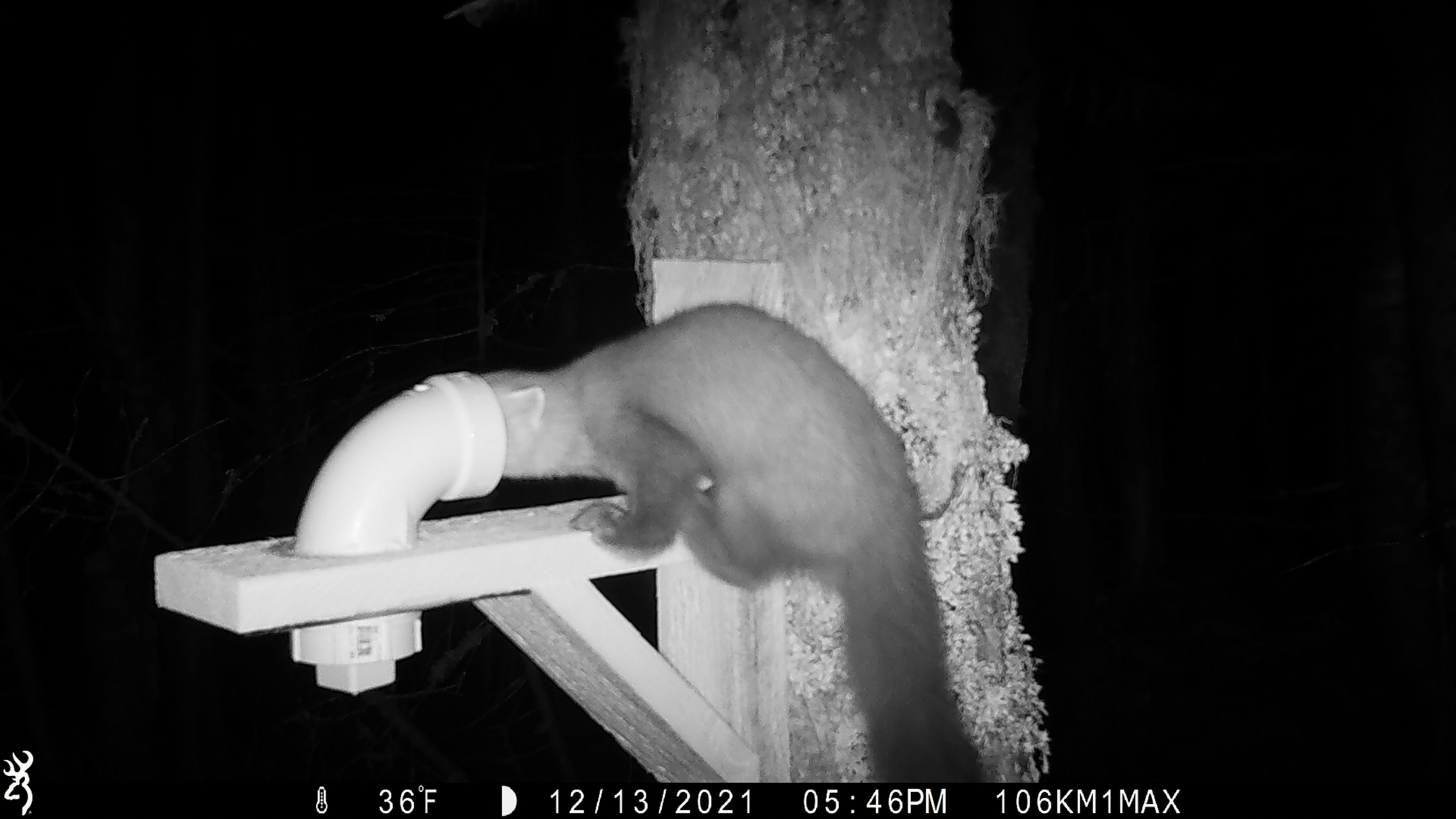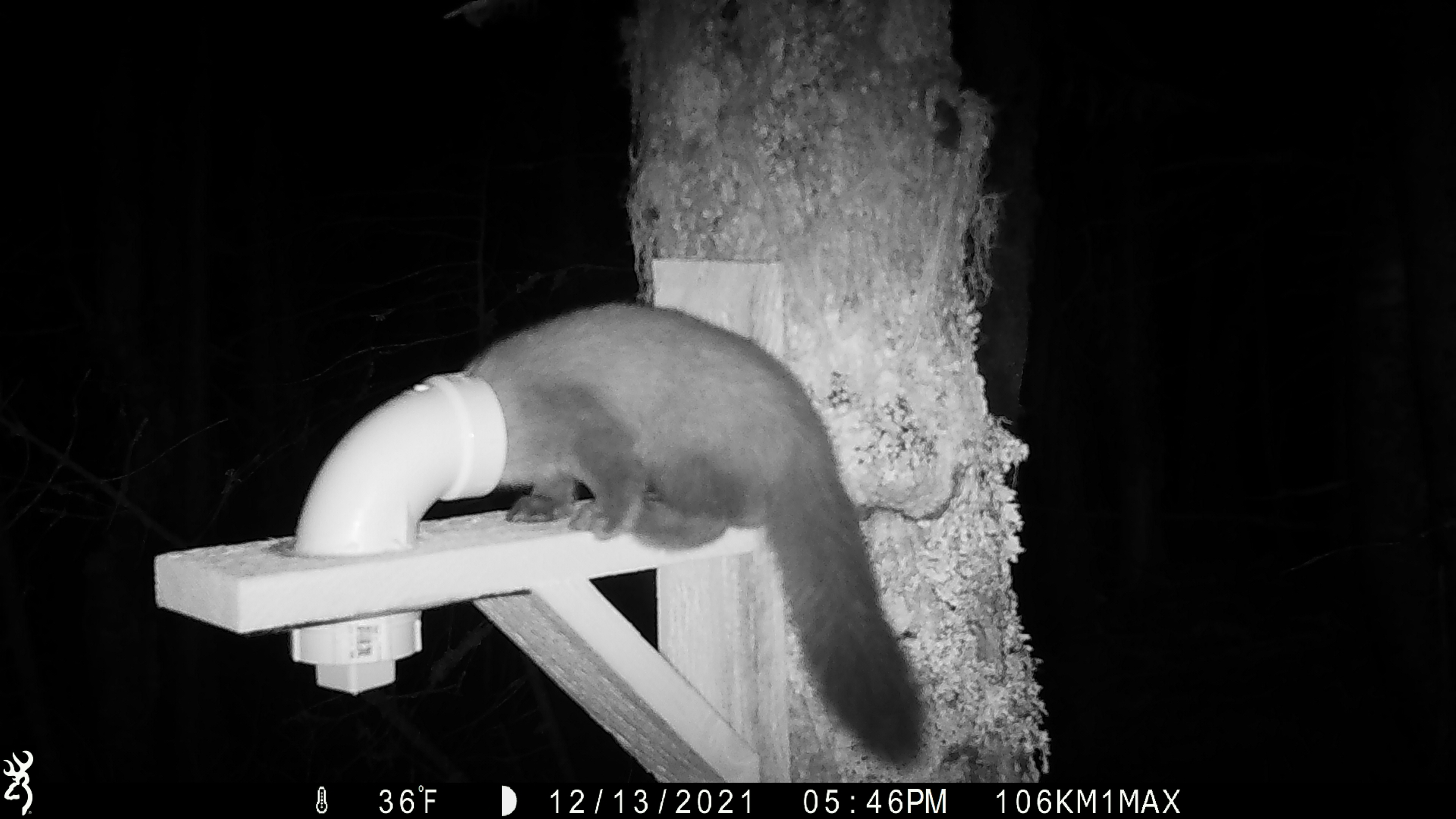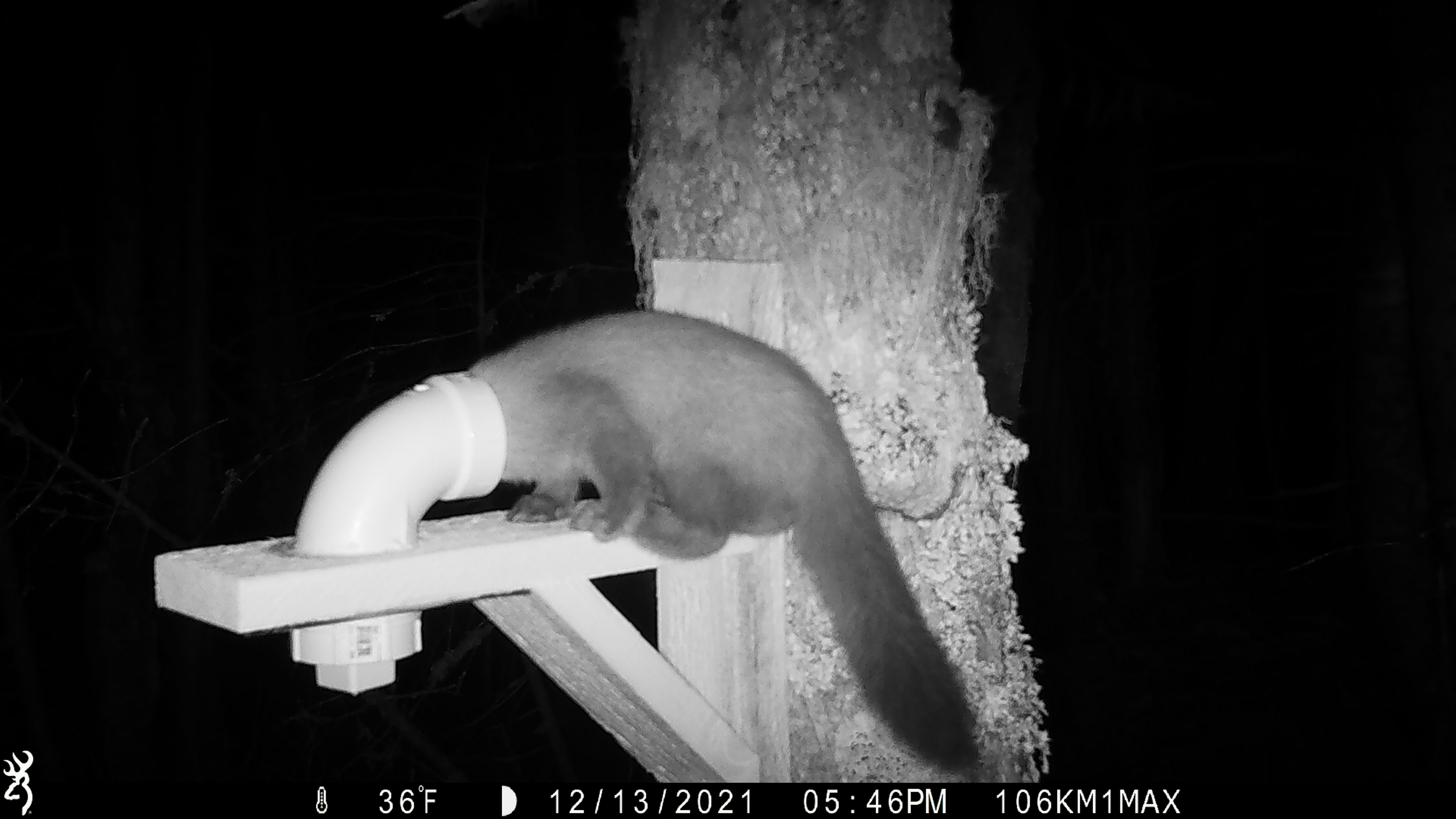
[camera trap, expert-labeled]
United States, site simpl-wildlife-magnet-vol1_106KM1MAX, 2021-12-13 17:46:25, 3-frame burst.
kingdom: Animalia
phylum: Chordata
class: Mammalia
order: Carnivora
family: Mustelidae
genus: Martes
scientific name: Martes americana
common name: american marten